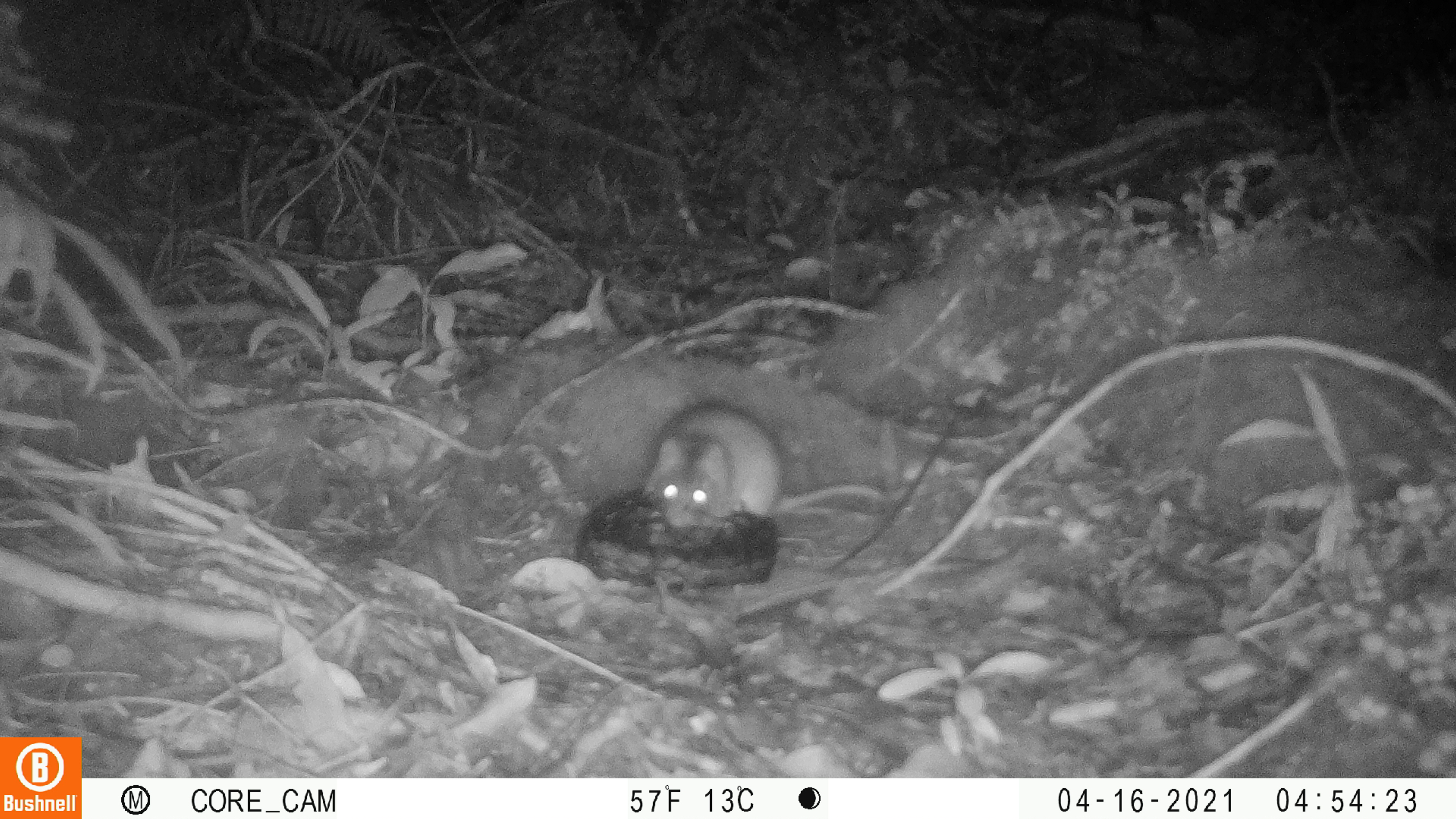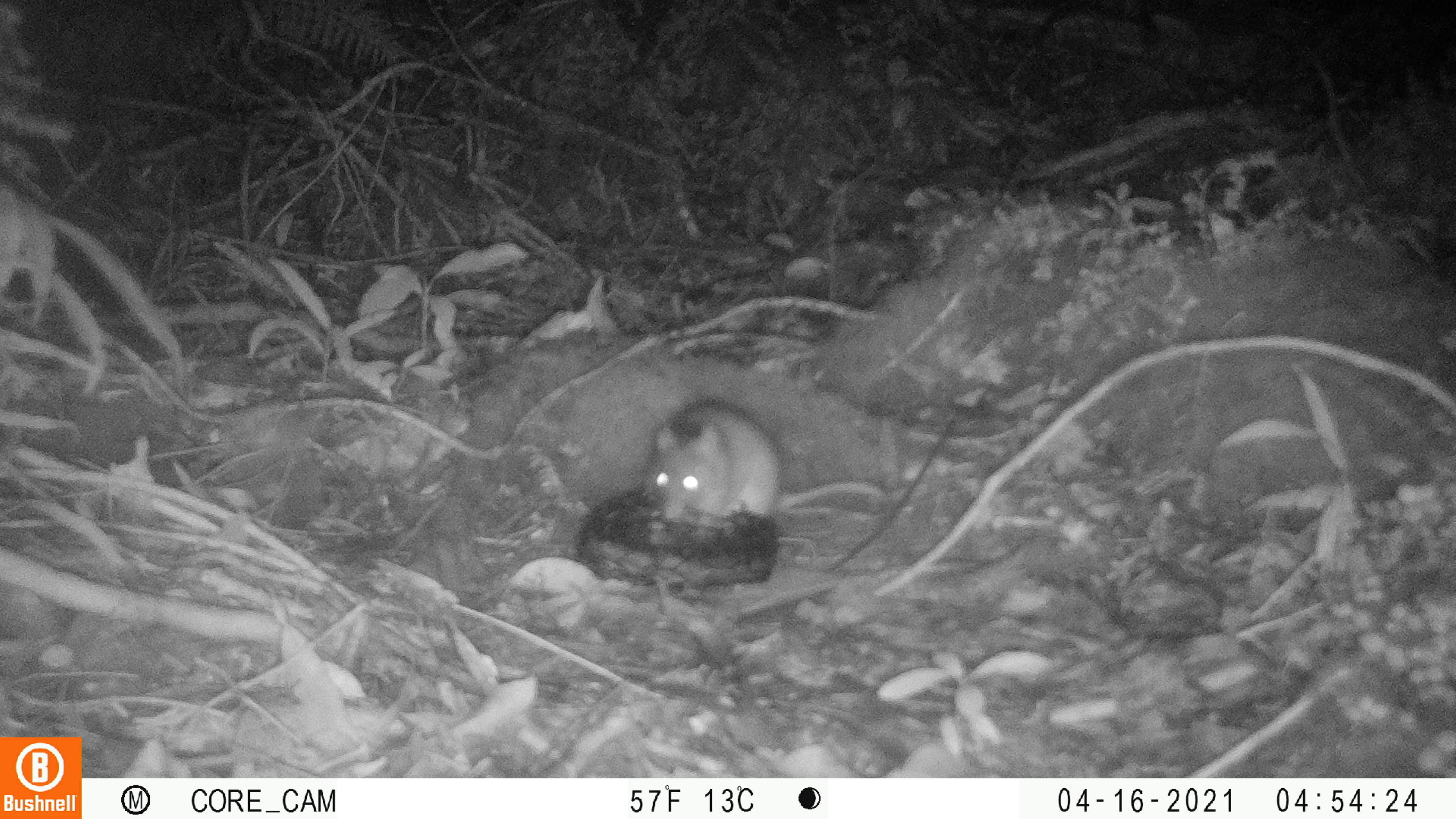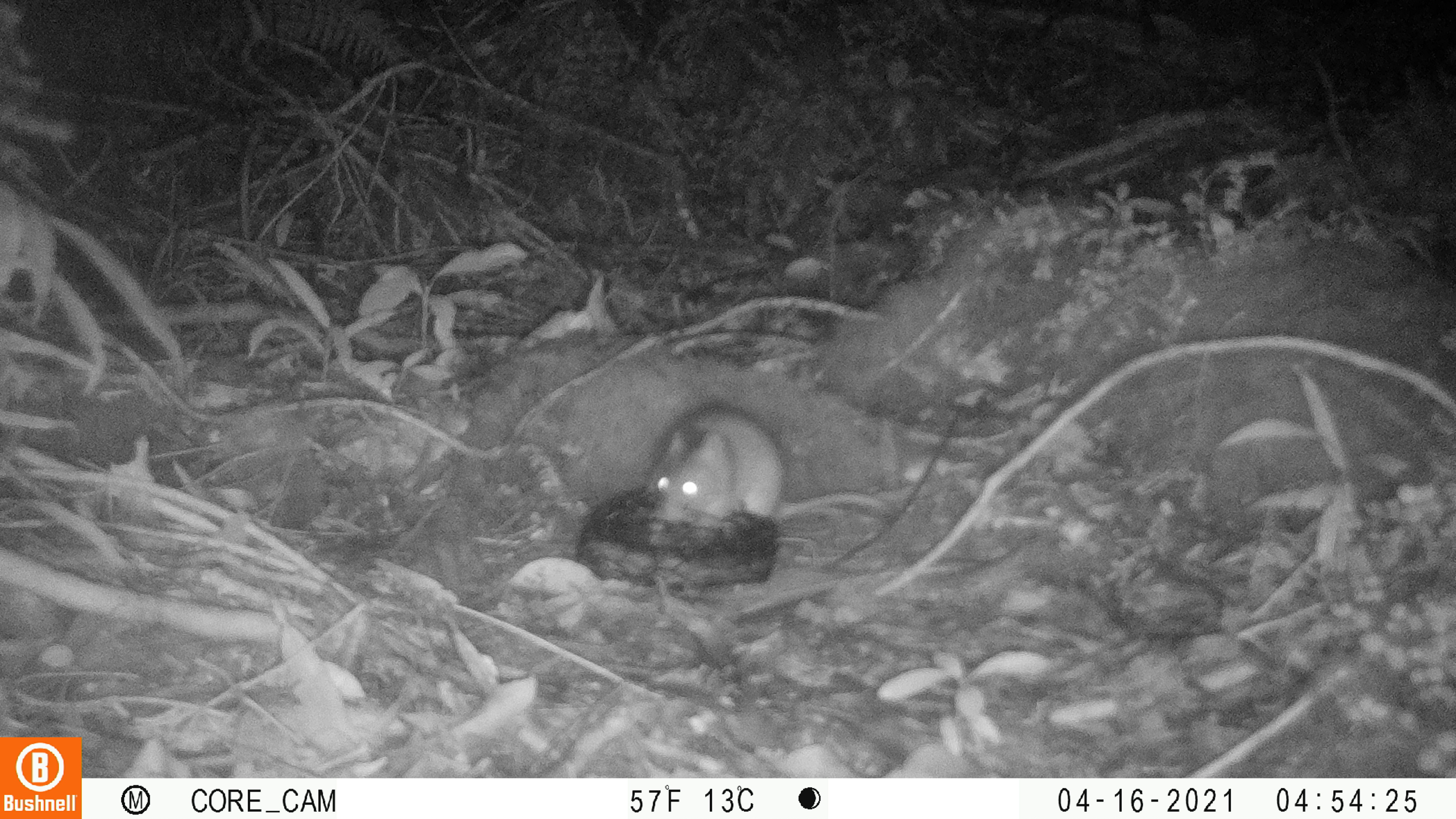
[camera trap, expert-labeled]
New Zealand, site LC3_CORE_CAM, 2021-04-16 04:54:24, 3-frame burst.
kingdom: Animalia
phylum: Chordata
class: Mammalia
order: Rodentia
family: Muridae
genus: Rattus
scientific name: Rattus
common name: rat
Rat (Rattus).